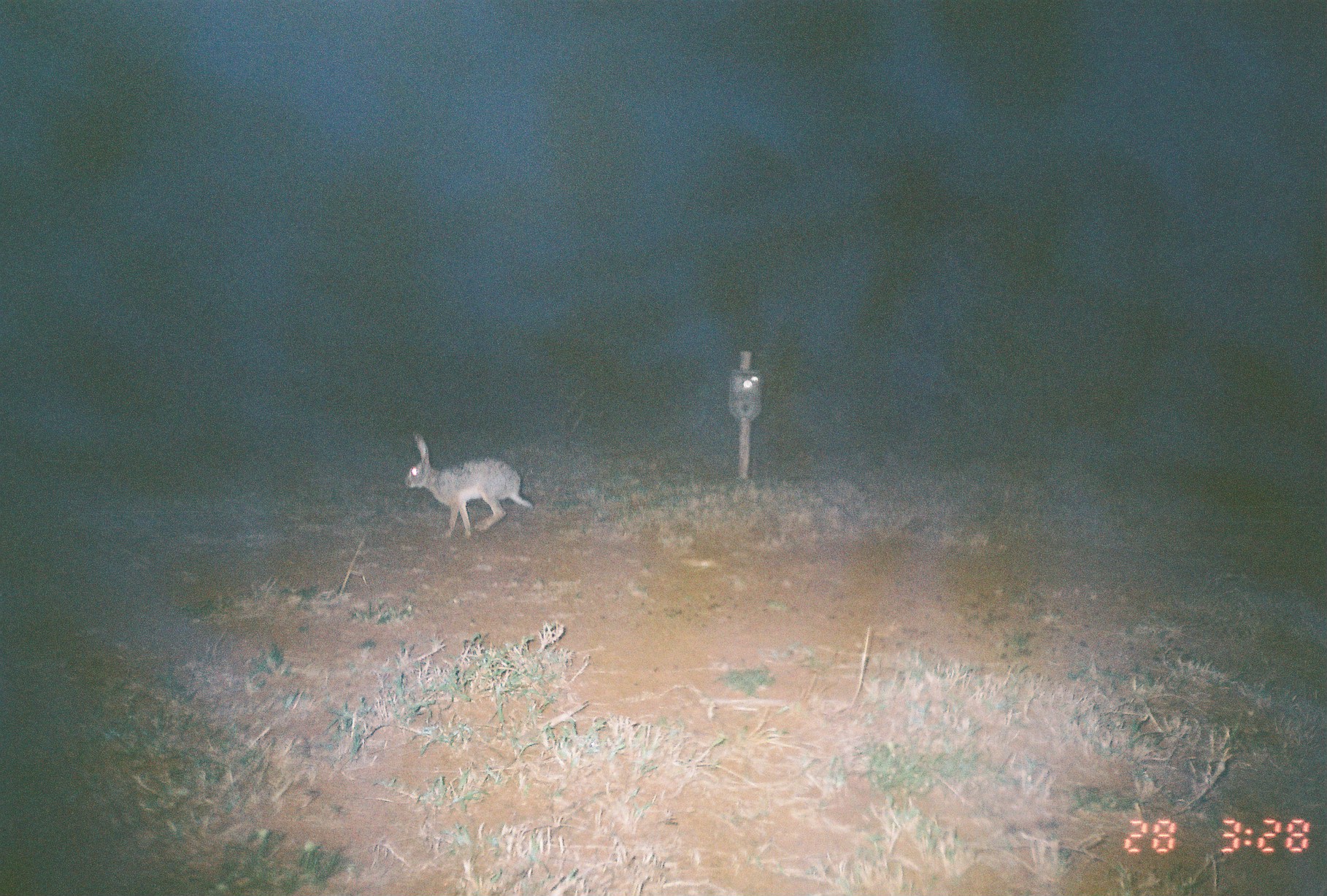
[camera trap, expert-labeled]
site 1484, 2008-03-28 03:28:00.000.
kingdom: Animalia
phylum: Chordata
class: Mammalia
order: Lagomorpha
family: Leporidae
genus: Lepus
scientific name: Lepus saxatilis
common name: scrub hare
Lepus saxatilis (scrub hare), count 1.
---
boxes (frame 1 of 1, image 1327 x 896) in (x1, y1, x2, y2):
lepus saxatilis: (403, 432, 533, 538)